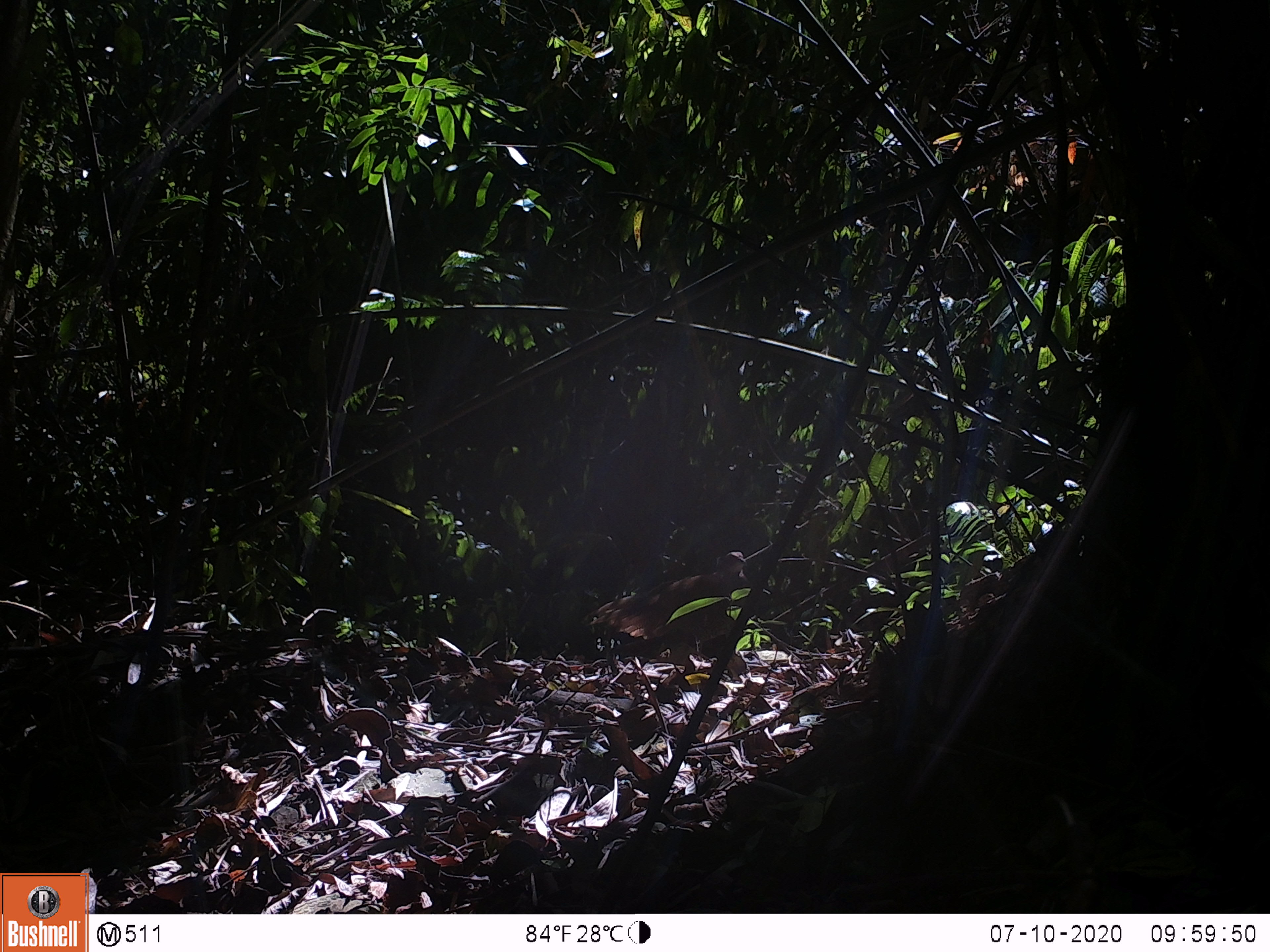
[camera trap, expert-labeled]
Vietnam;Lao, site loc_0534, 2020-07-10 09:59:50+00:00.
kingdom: Animalia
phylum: Chordata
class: Aves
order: Galliformes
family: Phasianidae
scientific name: Phasianidae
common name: pheasant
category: unidentified pheasant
Unidentified pheasant (pheasant) (Phasianidae). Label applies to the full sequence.